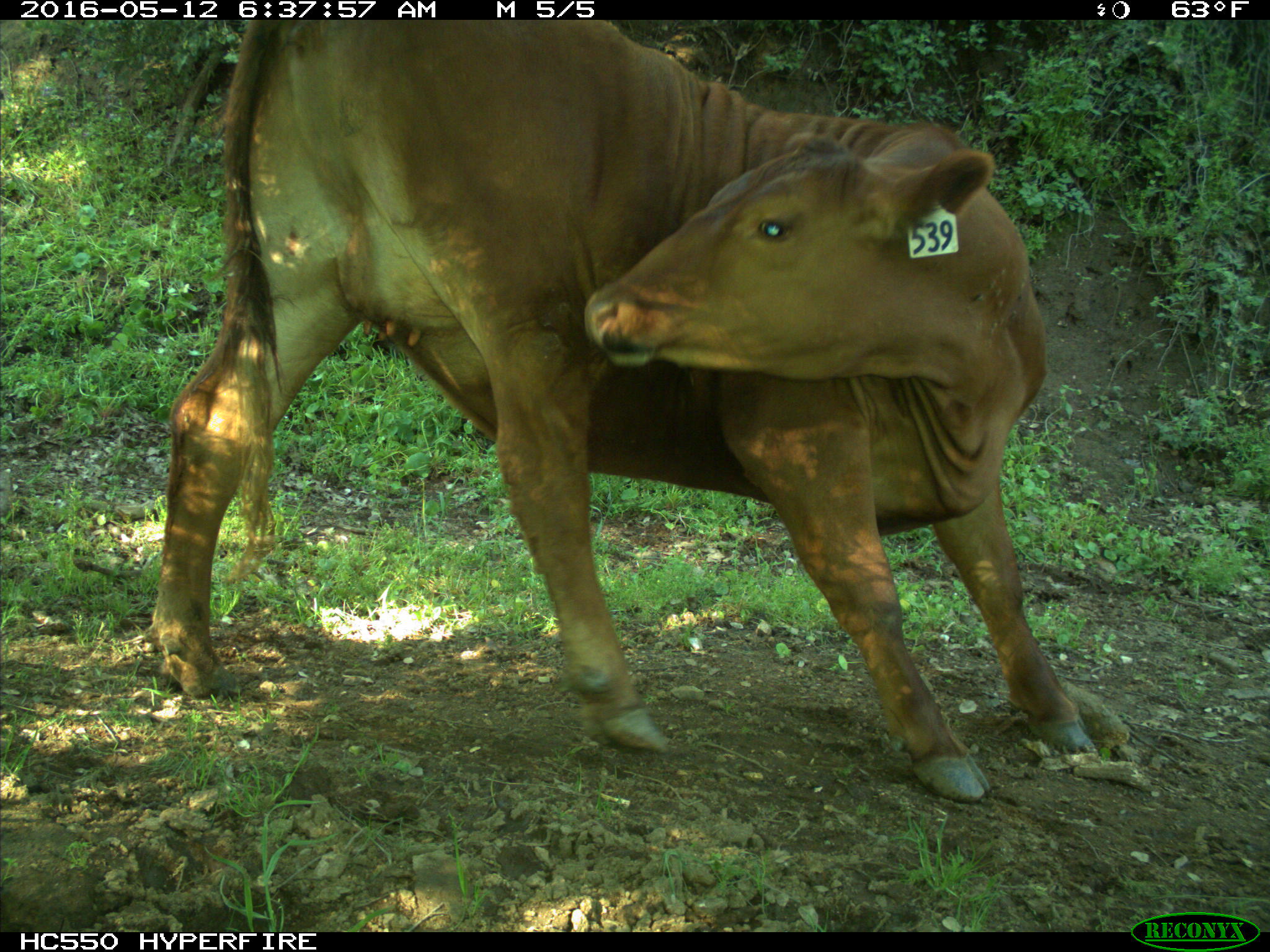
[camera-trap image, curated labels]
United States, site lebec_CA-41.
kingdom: Animalia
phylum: Chordata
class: Mammalia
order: Artiodactyla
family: Bovidae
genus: Bos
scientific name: Bos taurus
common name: domestic cow